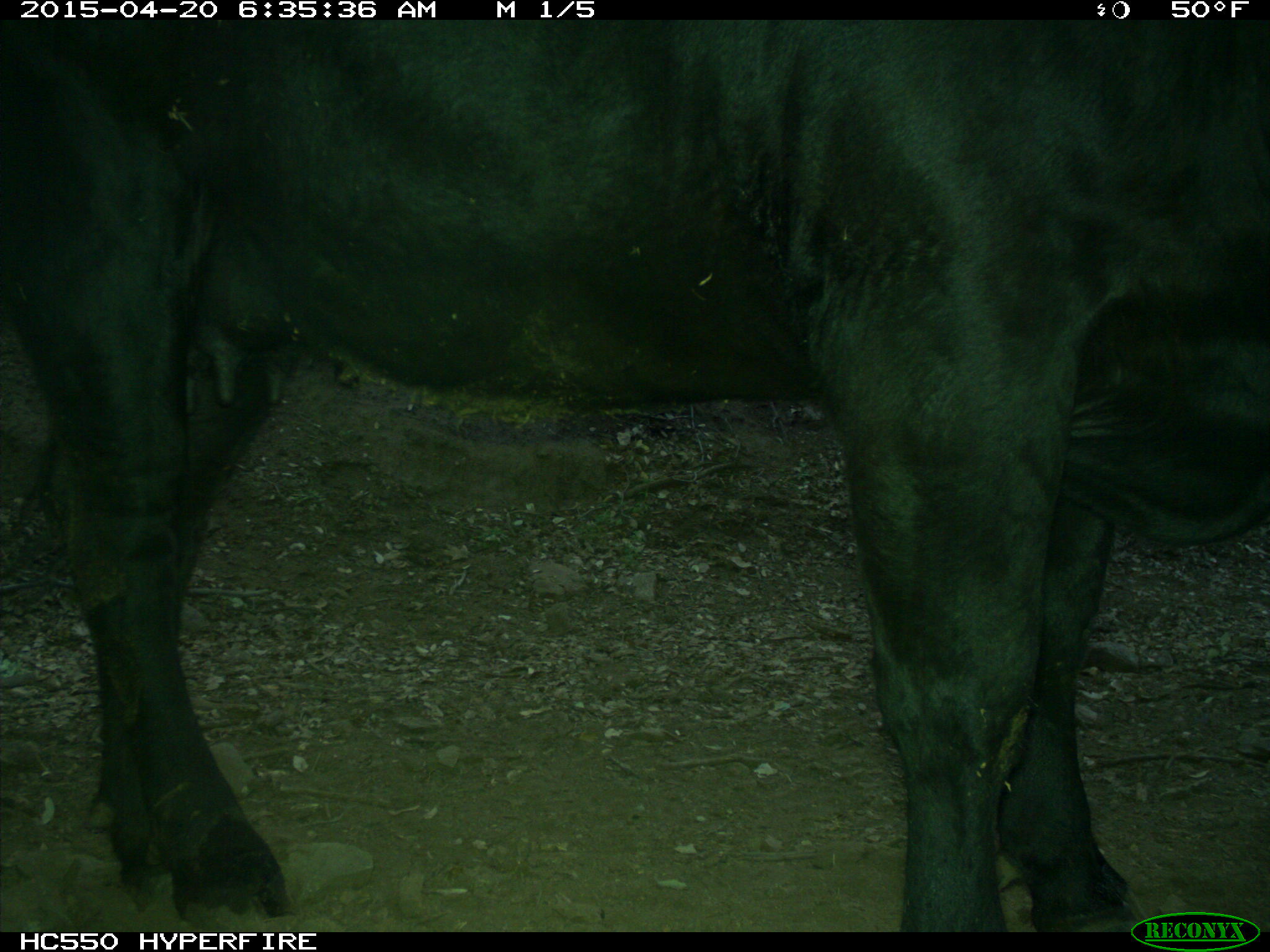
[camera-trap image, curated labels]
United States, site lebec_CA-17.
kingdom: Animalia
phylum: Chordata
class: Mammalia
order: Artiodactyla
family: Bovidae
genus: Bos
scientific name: Bos taurus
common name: domestic cow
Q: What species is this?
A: Bos taurus (domestic cow).